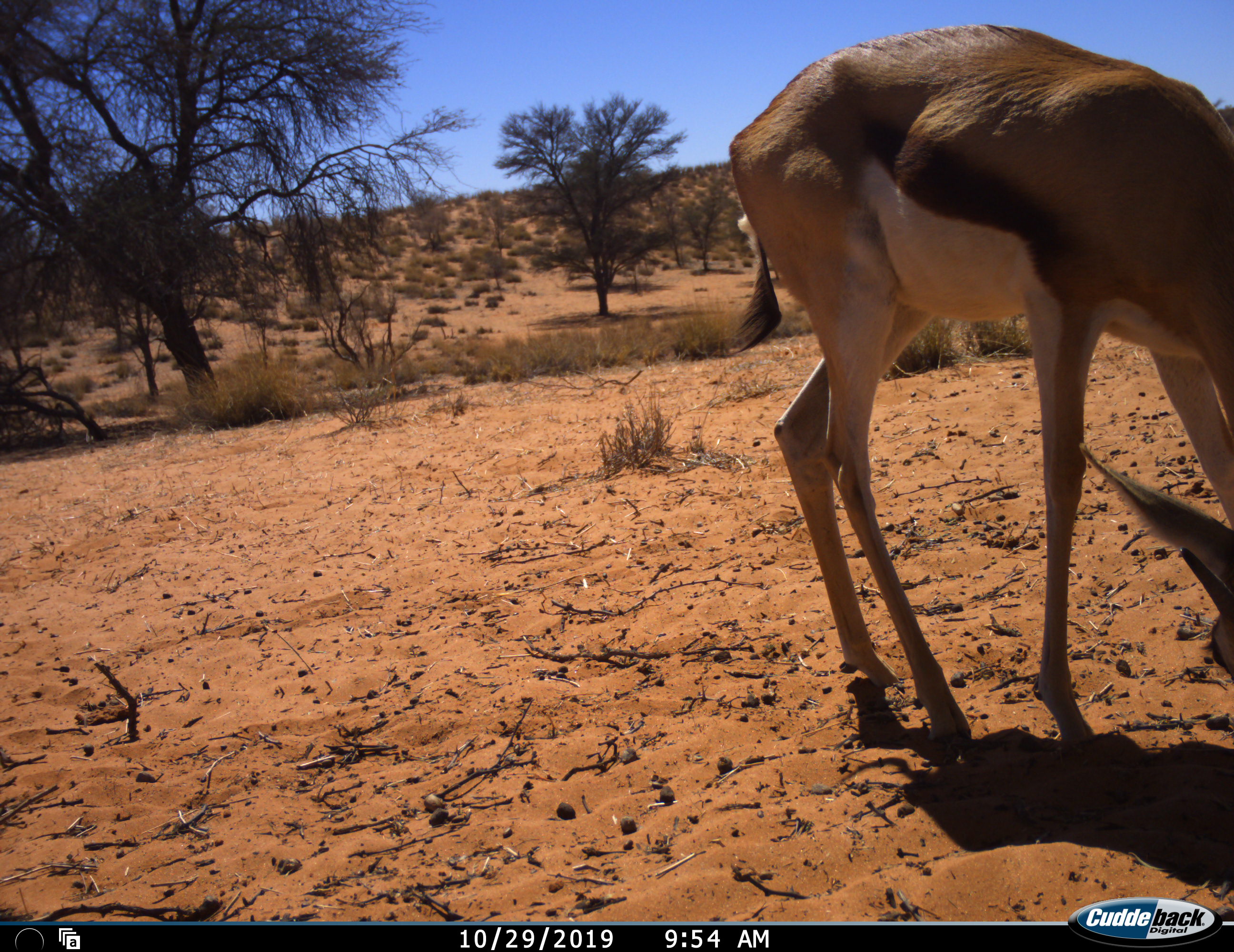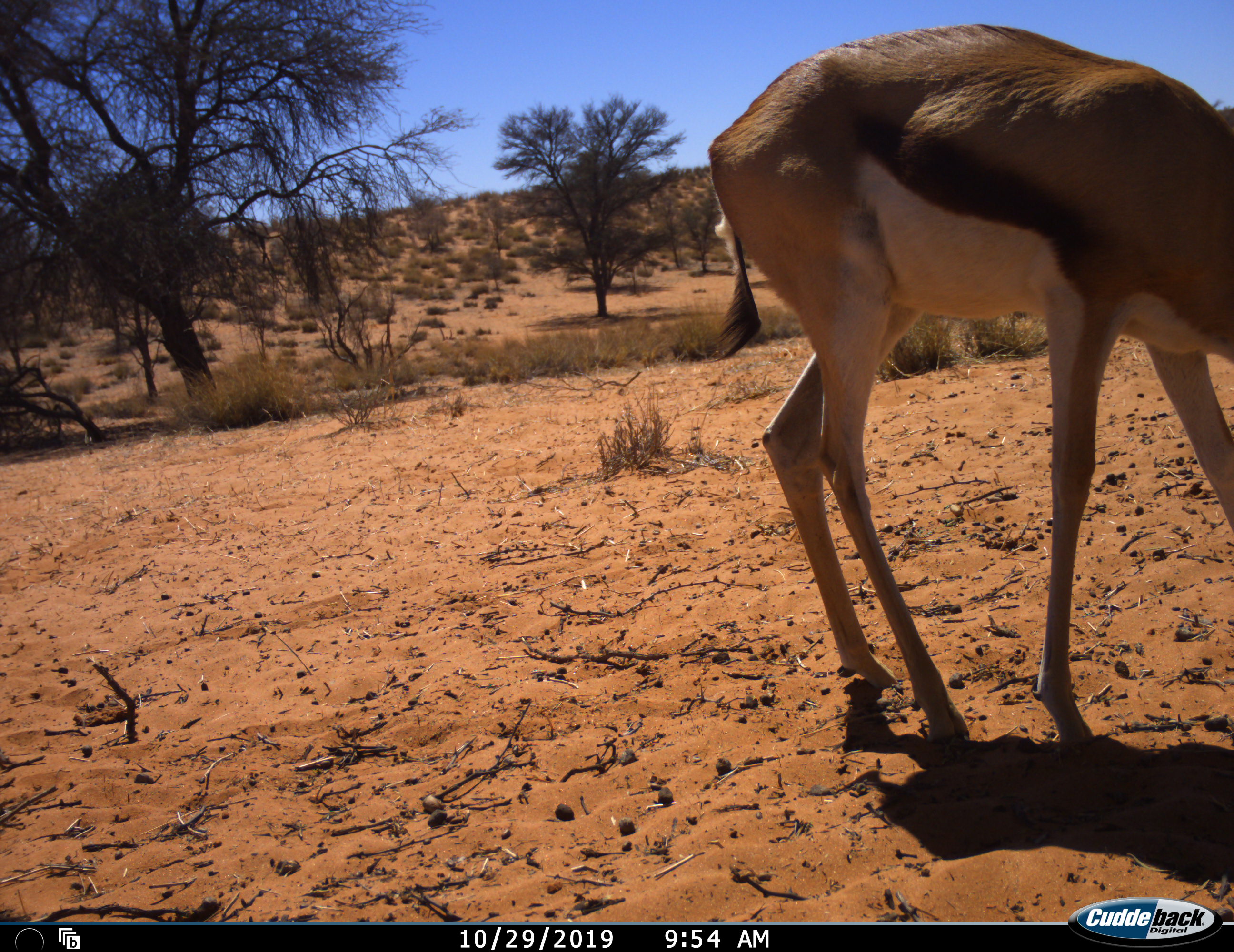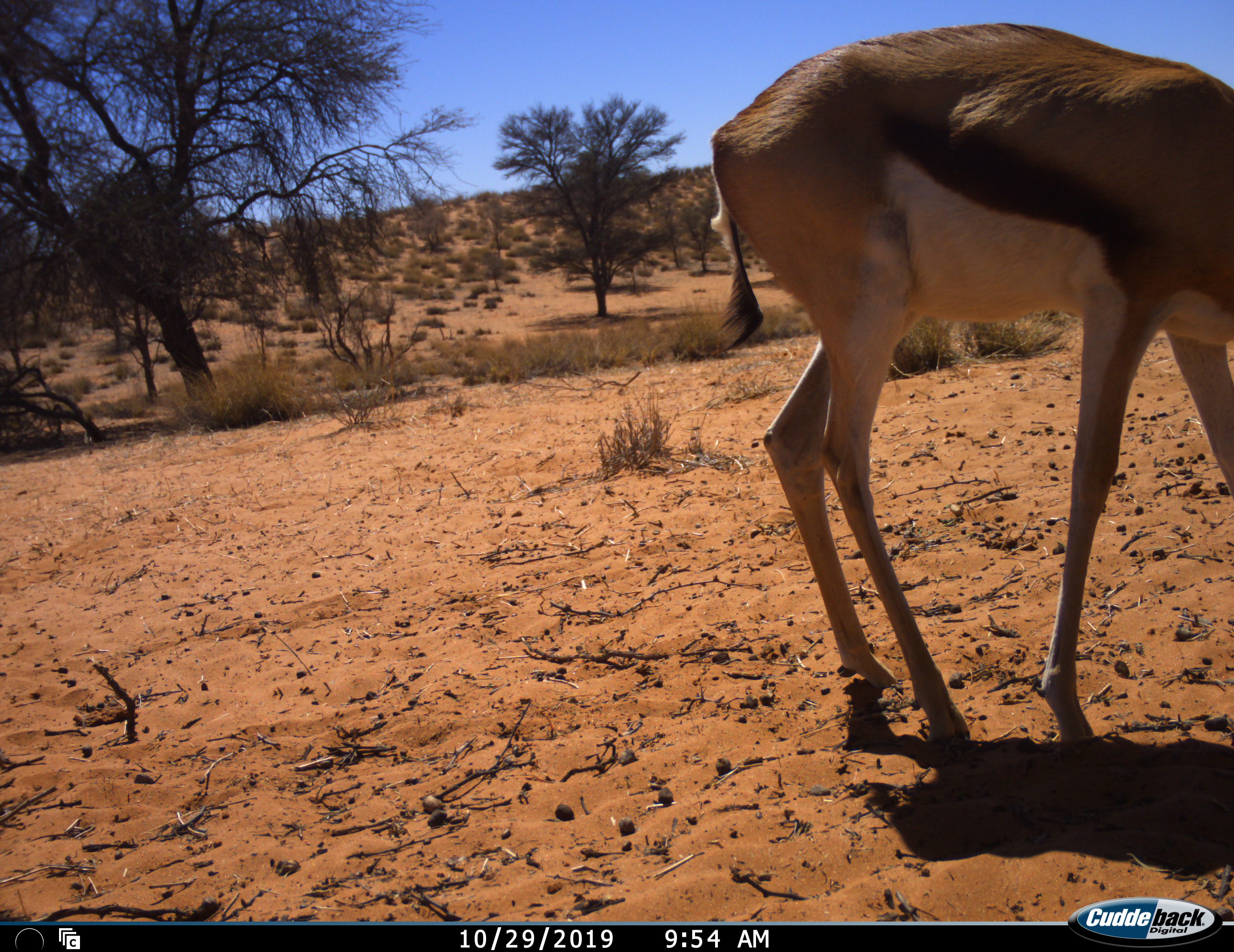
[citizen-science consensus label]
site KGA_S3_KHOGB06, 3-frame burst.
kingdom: Animalia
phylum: Chordata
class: Mammalia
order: Artiodactyla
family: Bovidae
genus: Antidorcas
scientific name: Antidorcas marsupialis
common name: springbok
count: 1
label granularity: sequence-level